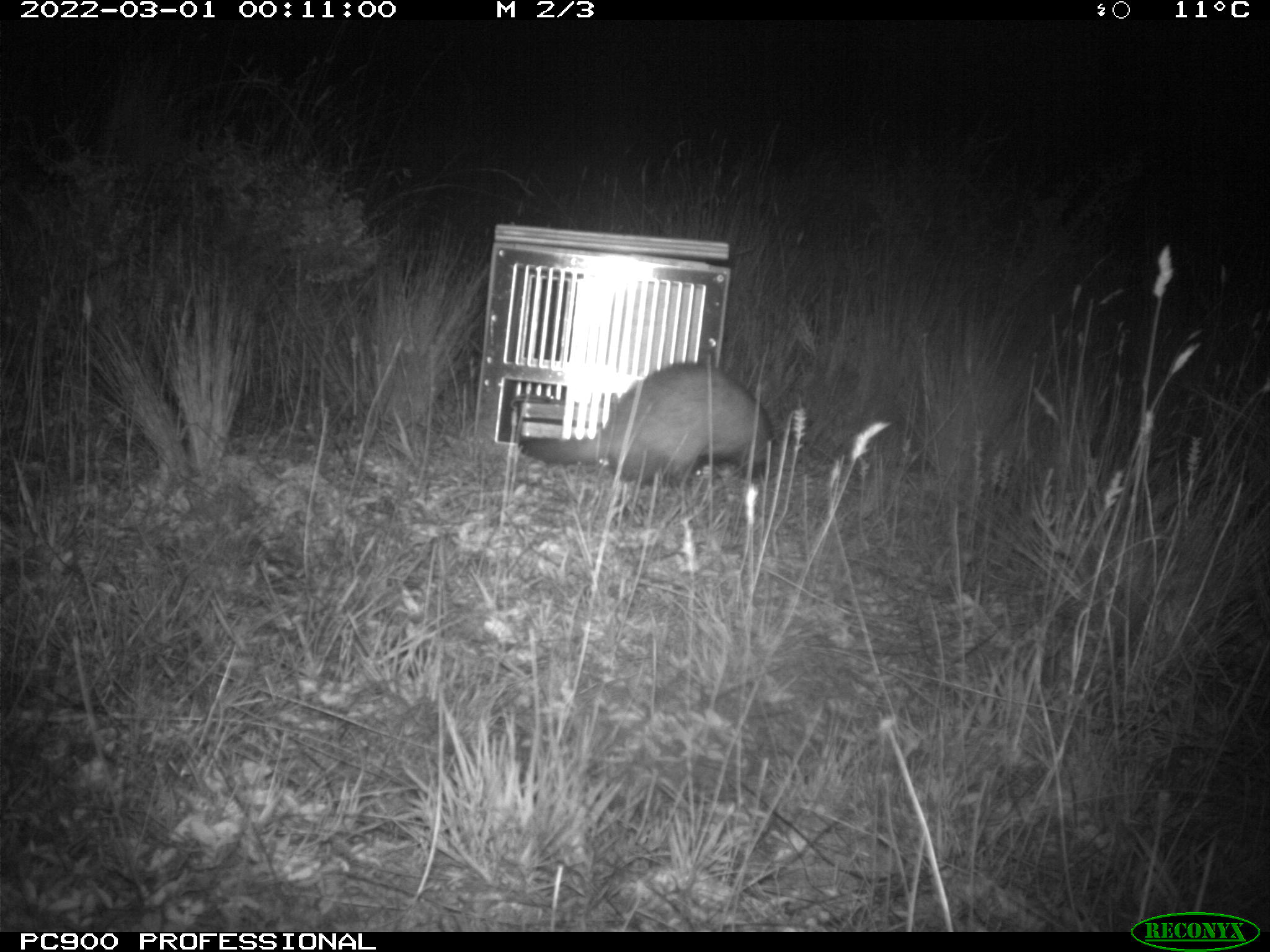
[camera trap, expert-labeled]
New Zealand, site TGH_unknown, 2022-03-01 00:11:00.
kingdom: Animalia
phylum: Chordata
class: Mammalia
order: Carnivora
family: Mustelidae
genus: Mustela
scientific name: Mustela furo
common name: ferret